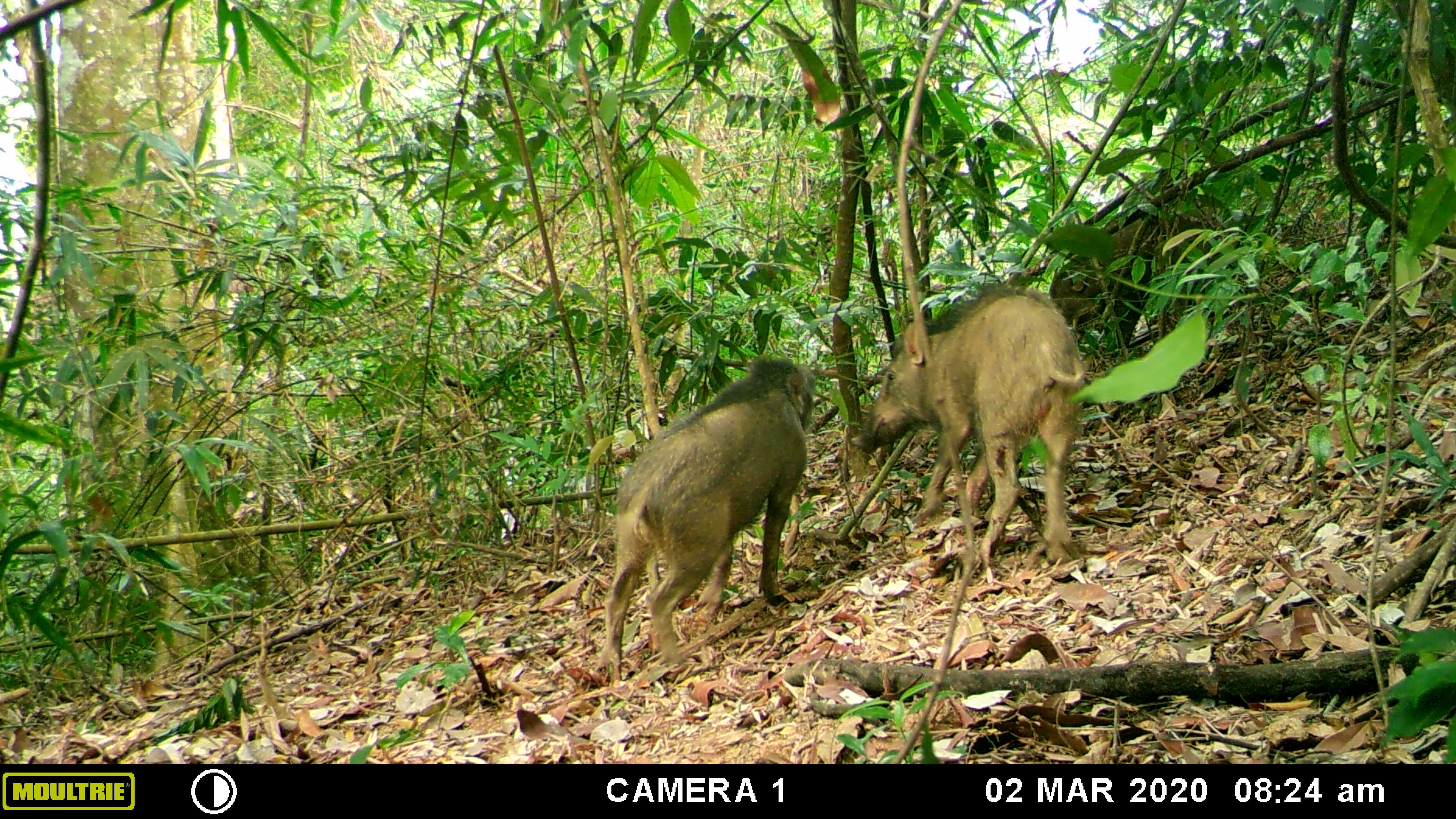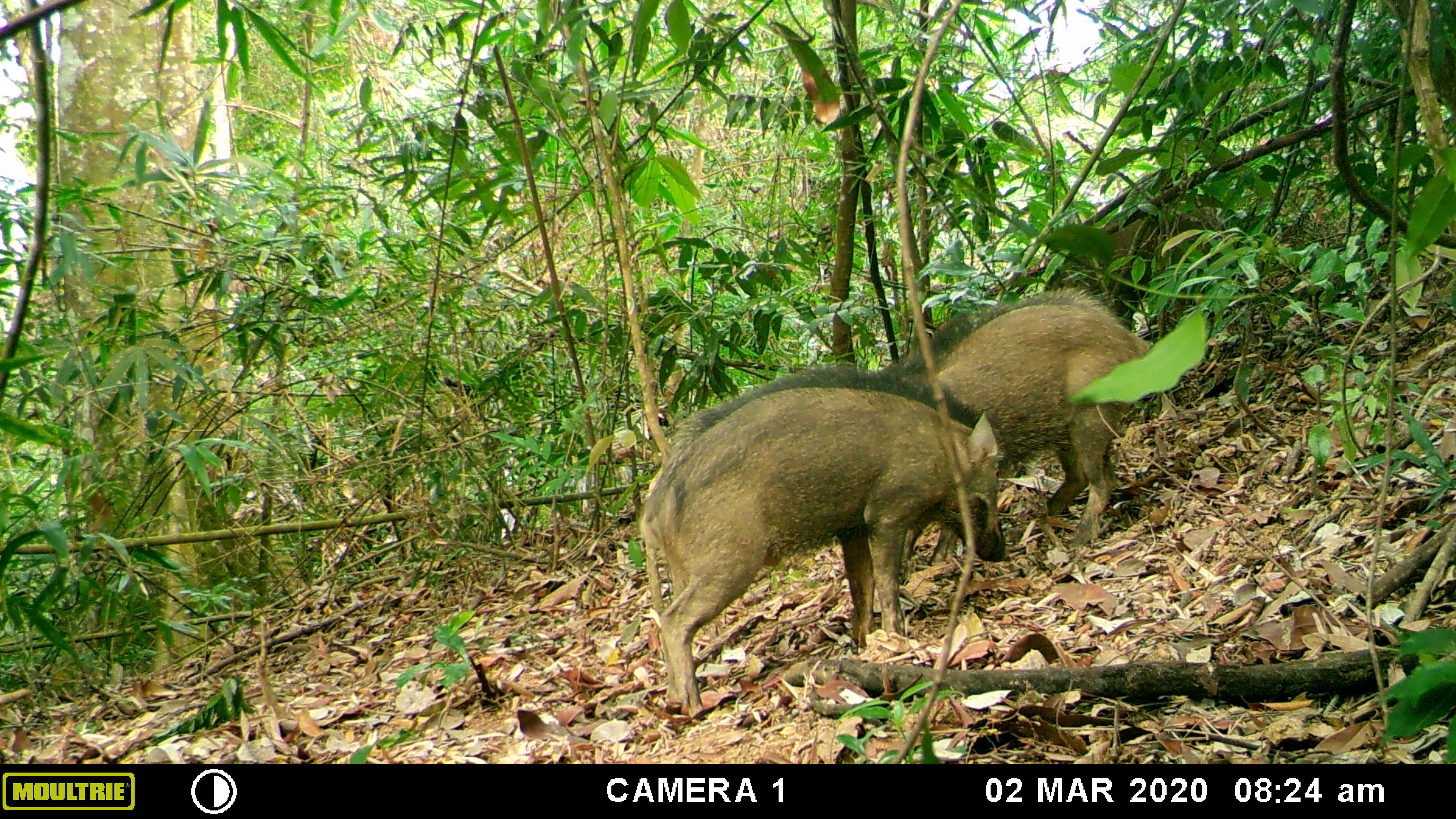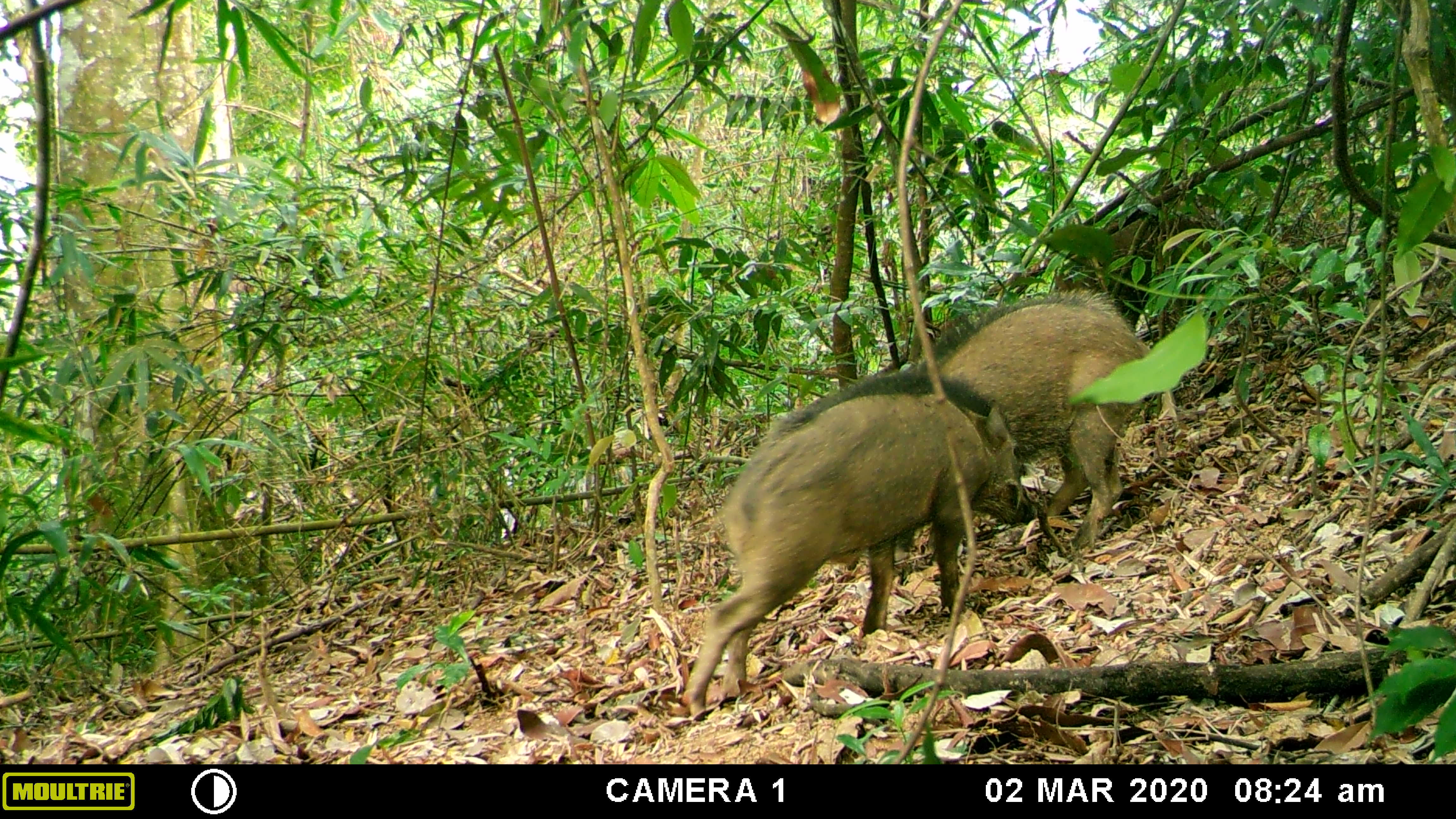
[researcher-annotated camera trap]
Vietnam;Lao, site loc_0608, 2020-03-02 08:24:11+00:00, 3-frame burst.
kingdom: Animalia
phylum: Chordata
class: Mammalia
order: Artiodactyla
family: Suidae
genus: Sus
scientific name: Sus scrofa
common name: eurasian wild pig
Eurasian wild pig (Sus scrofa). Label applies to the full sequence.